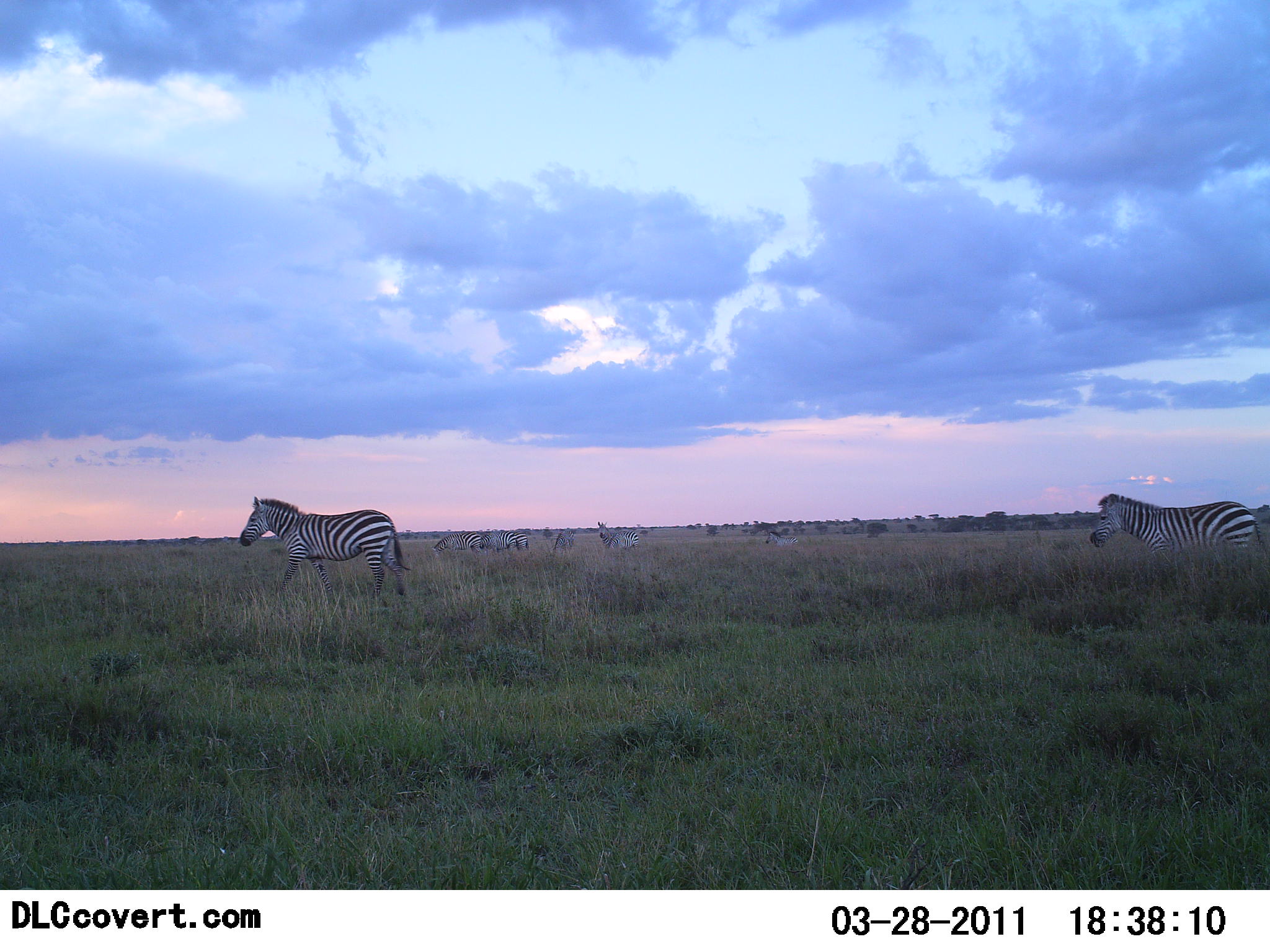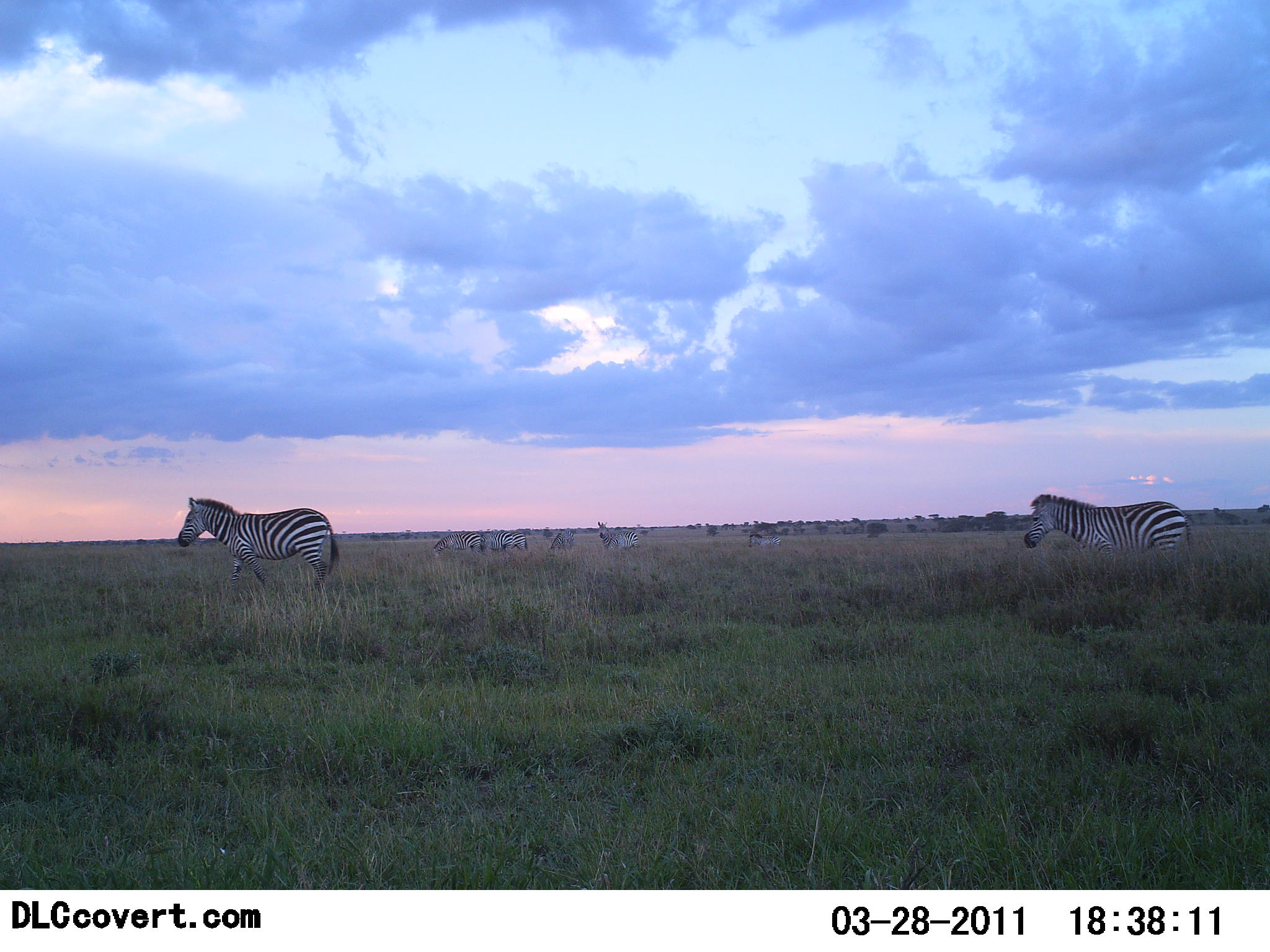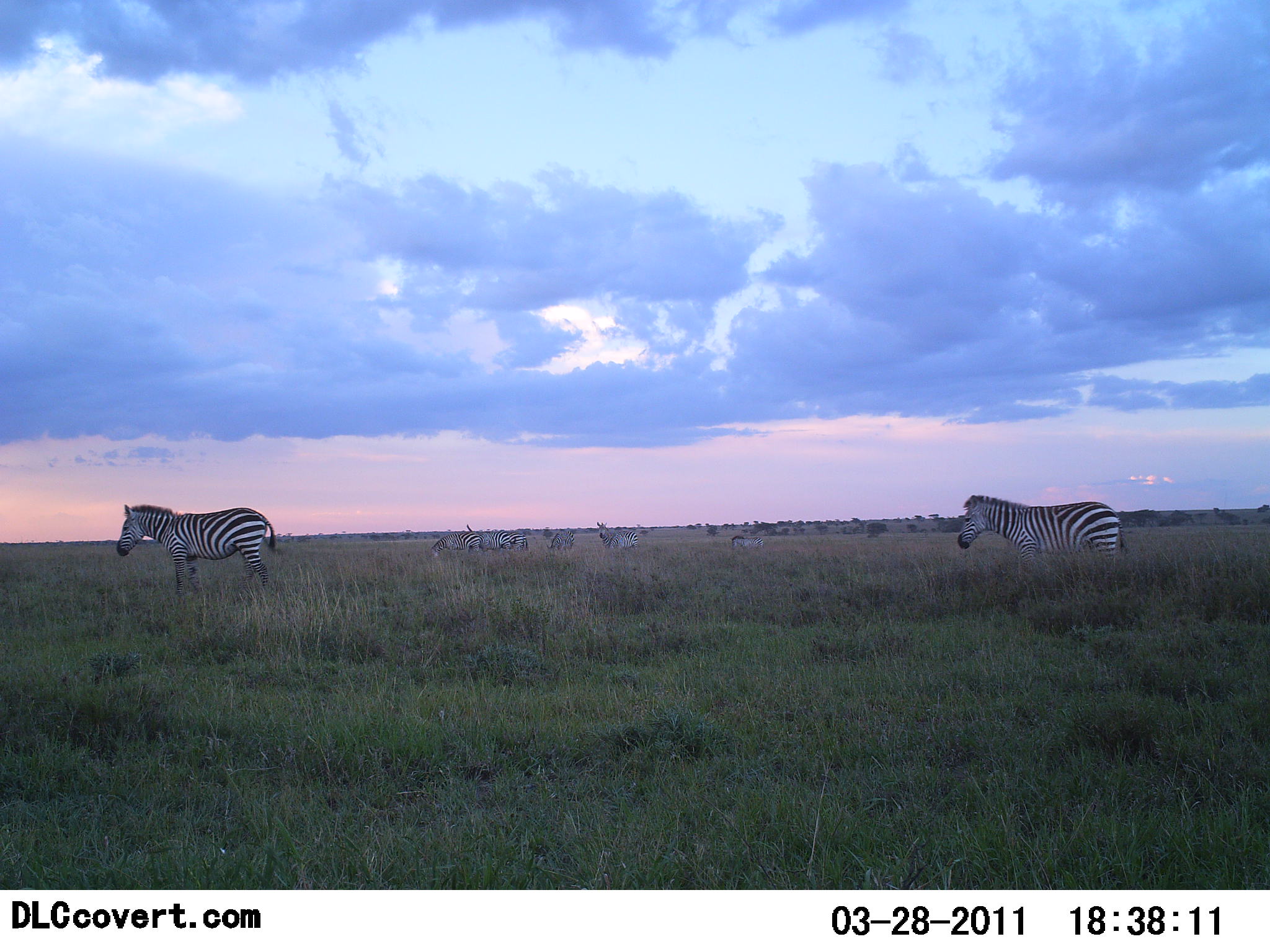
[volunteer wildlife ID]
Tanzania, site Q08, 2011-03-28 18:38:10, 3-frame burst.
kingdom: Animalia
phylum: Chordata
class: Mammalia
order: Perissodactyla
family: Equidae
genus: Equus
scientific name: Equus quagga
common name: plains zebra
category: zebra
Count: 2.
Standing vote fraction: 38%.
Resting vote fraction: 8%.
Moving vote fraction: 100%.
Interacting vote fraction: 8%.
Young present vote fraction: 8%.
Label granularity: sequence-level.